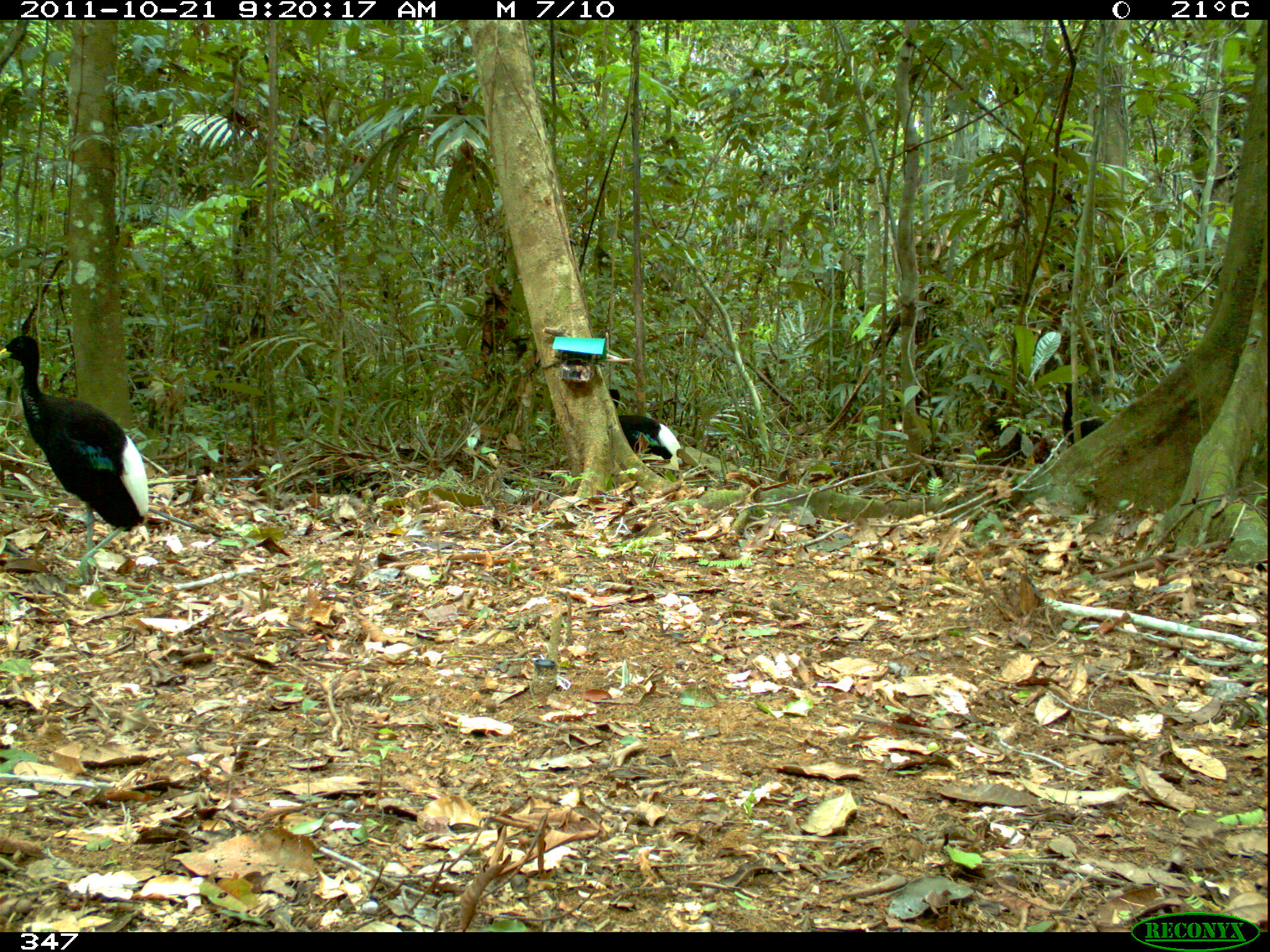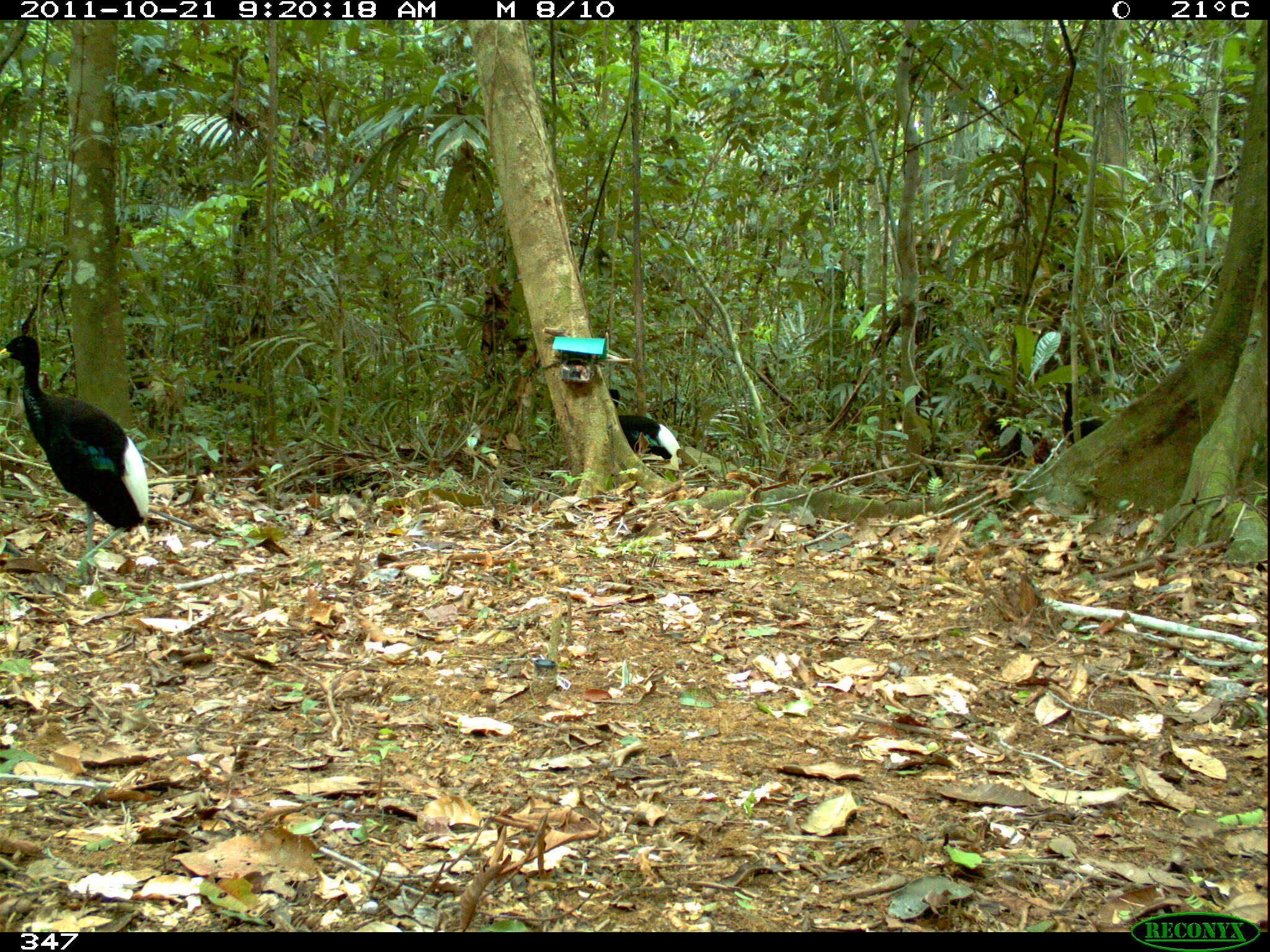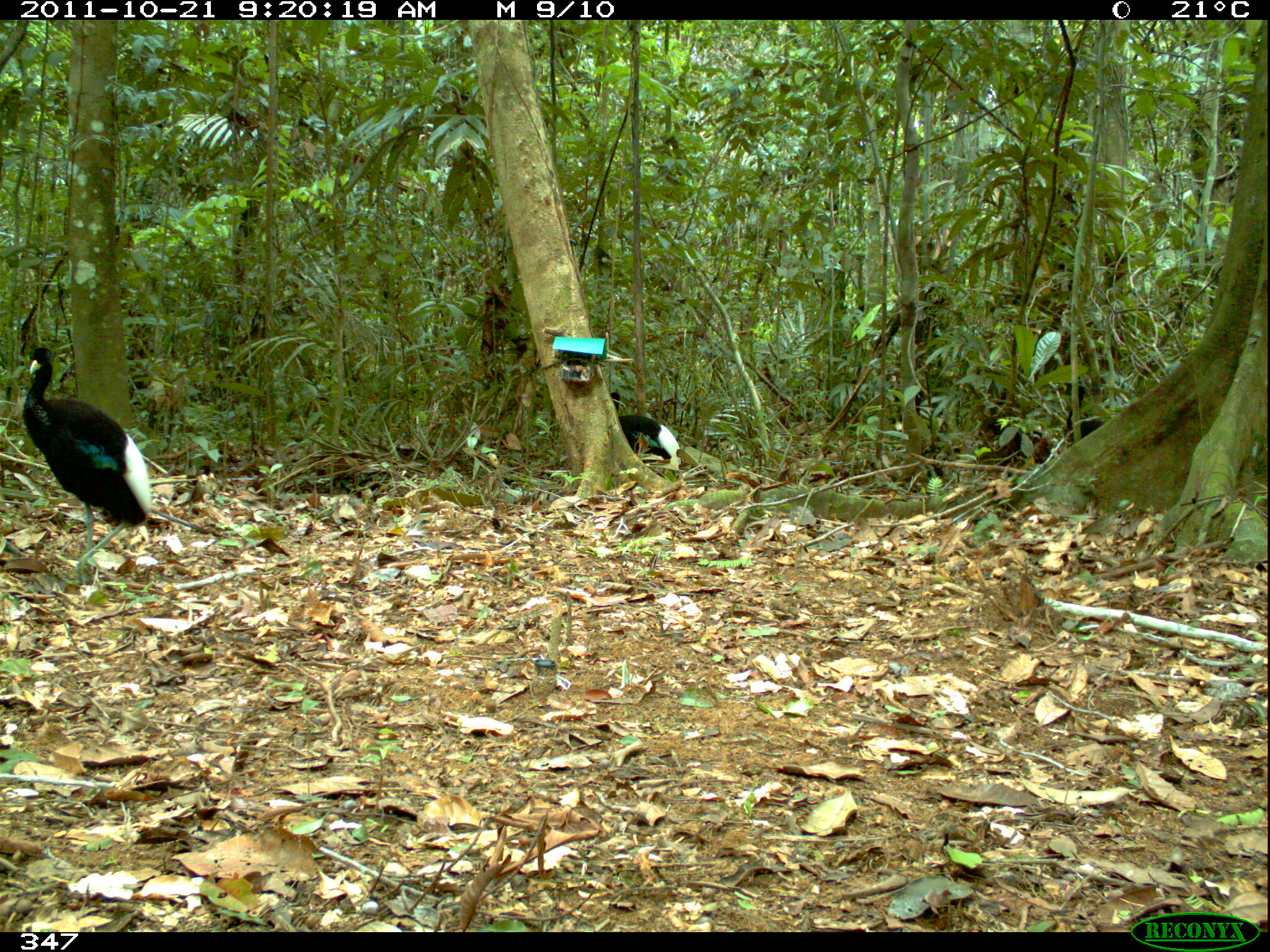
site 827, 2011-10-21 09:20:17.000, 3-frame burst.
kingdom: Animalia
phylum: Chordata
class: Aves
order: Gruiformes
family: Psophiidae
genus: Psophia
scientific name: Psophia leucoptera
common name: pale-winged trumpeter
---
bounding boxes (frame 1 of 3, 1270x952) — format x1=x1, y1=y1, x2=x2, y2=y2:
psophia leucoptera: x1=0, y1=335, x2=149, y2=581; x1=607, y1=388, x2=682, y2=459